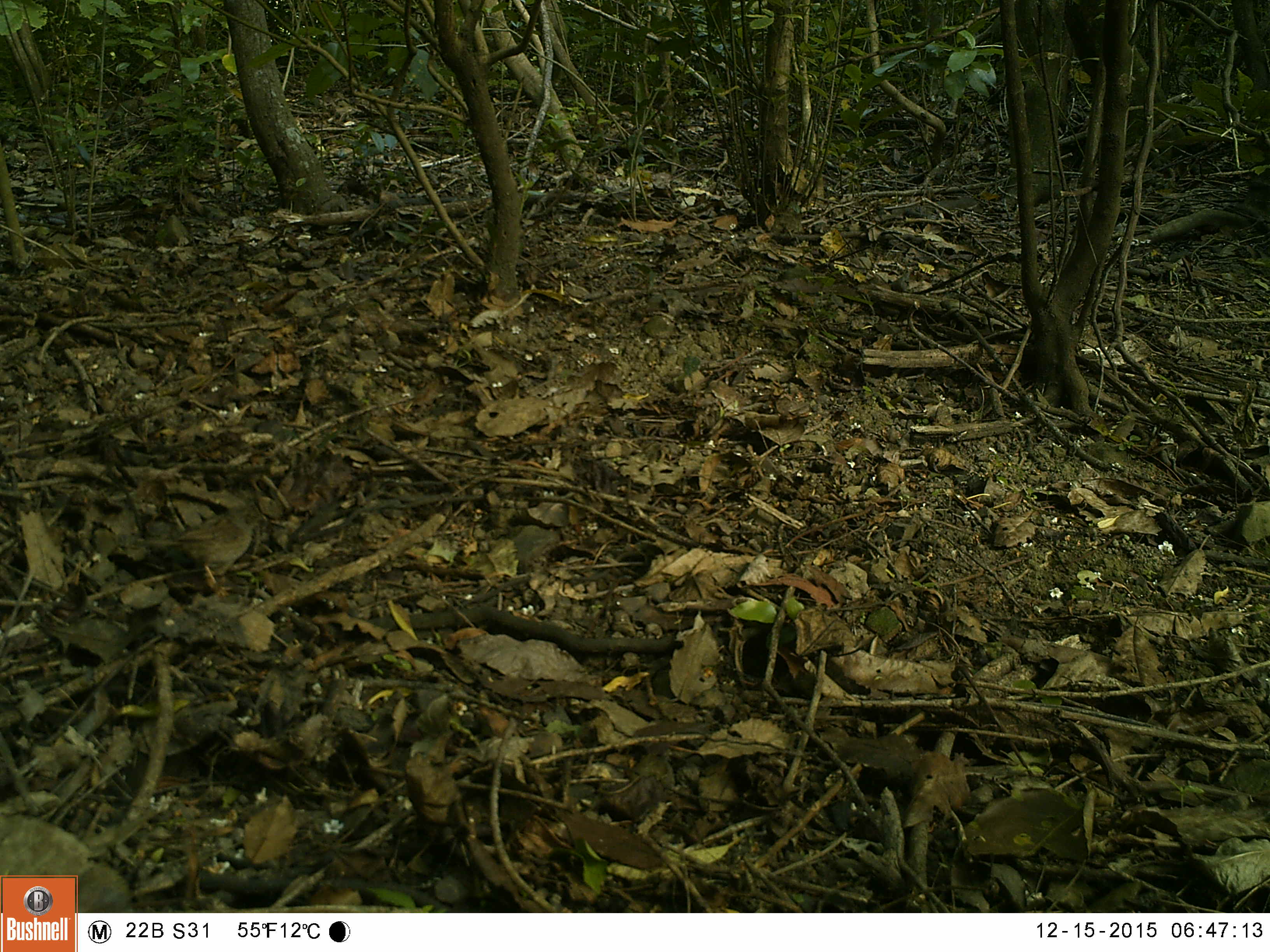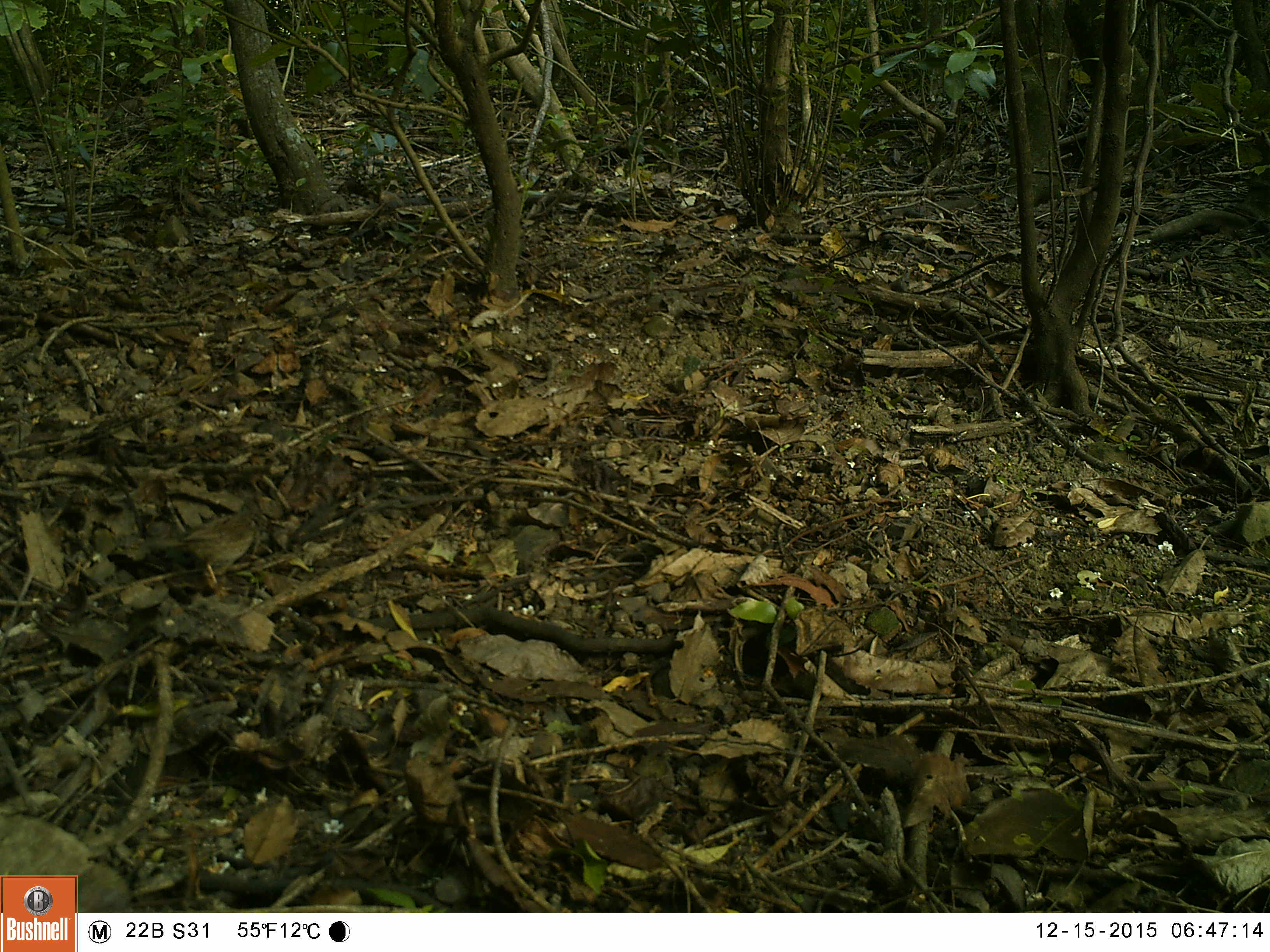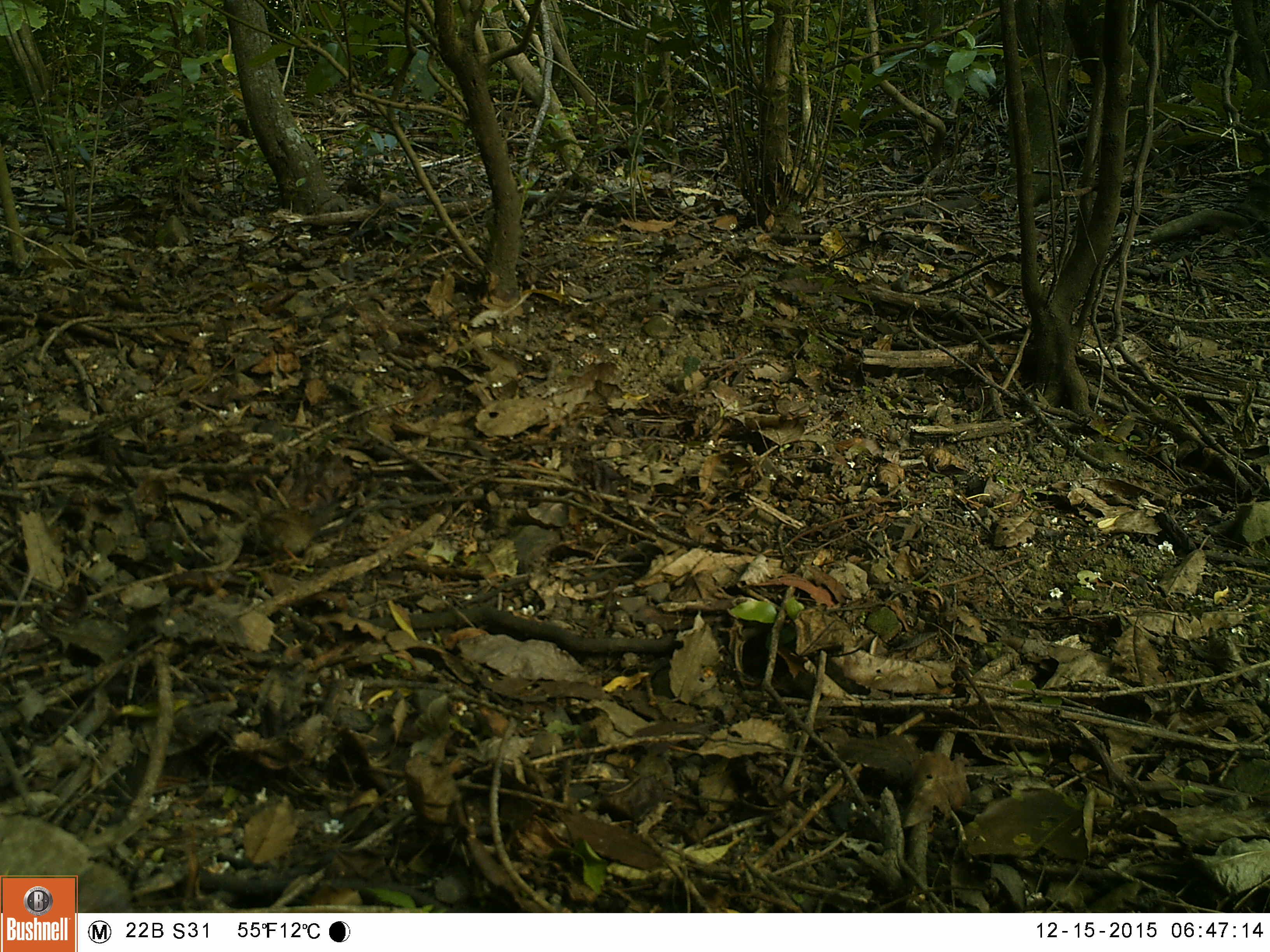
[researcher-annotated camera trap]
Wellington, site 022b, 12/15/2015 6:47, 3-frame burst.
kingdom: Animalia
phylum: Chordata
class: Aves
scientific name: Aves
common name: bird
Bird (Aves).